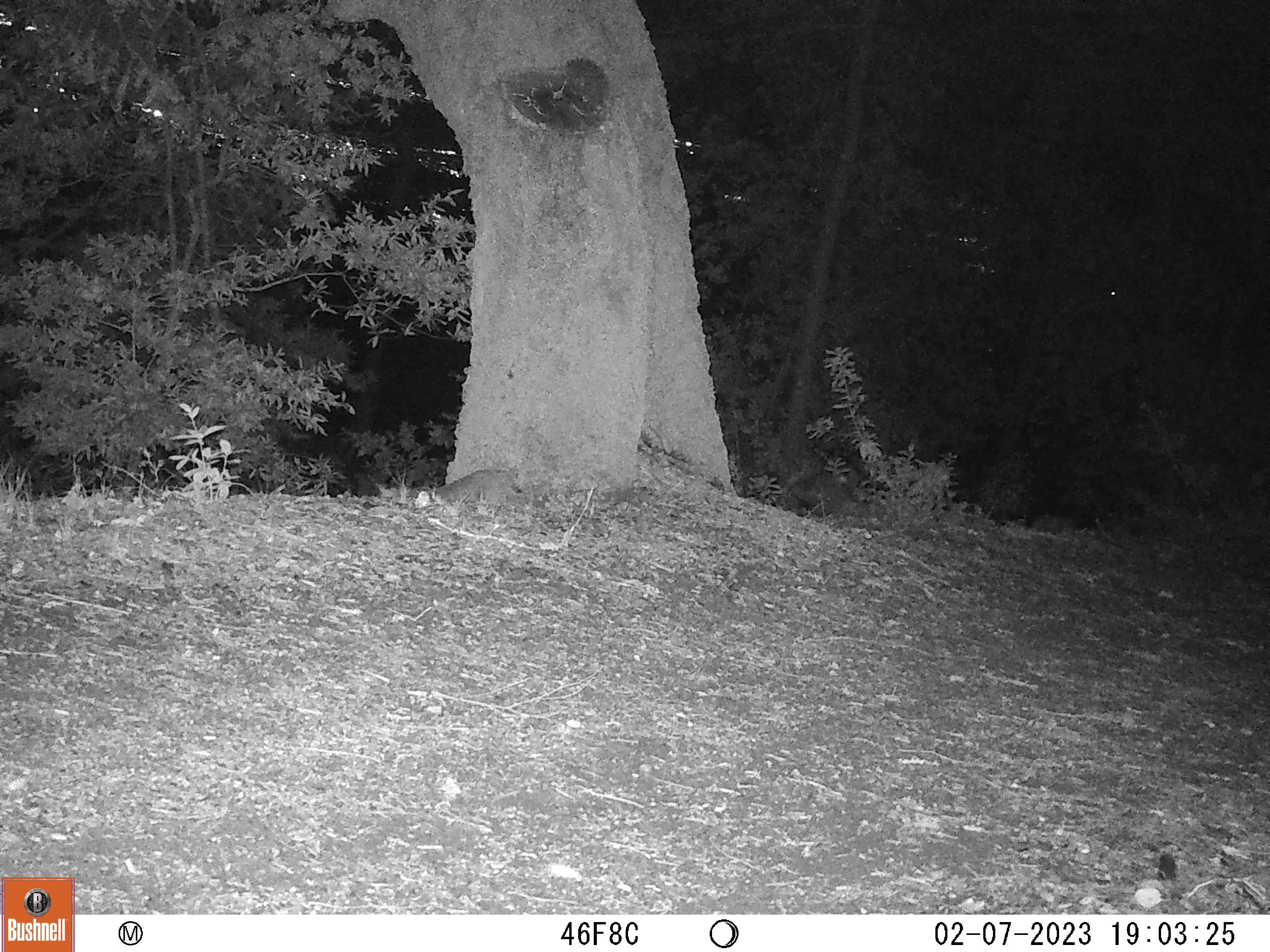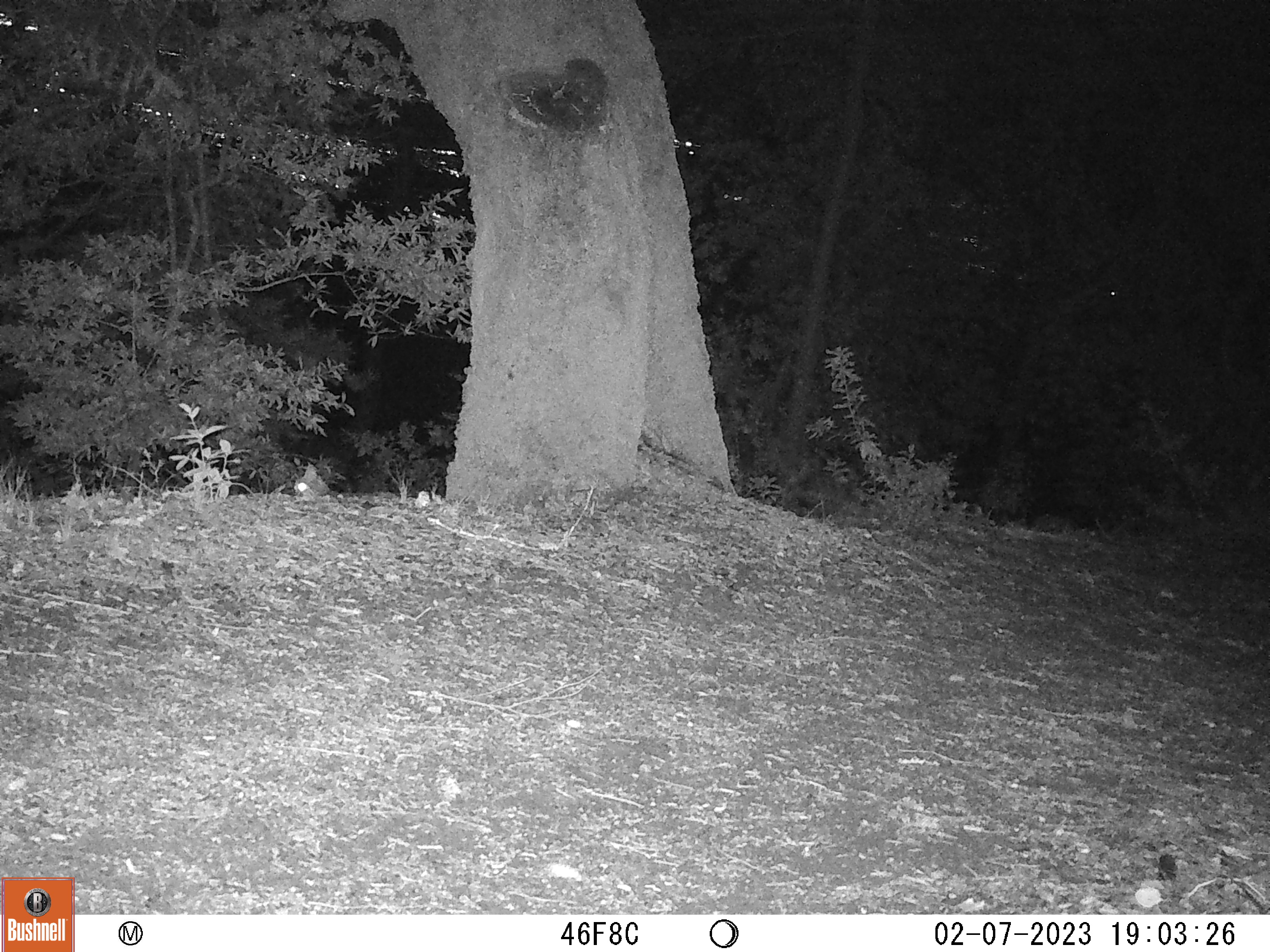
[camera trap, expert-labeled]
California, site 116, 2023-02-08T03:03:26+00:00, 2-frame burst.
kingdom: Animalia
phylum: Chordata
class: Mammalia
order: Carnivora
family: Felidae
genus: Lynx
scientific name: Lynx rufus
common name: bobcat